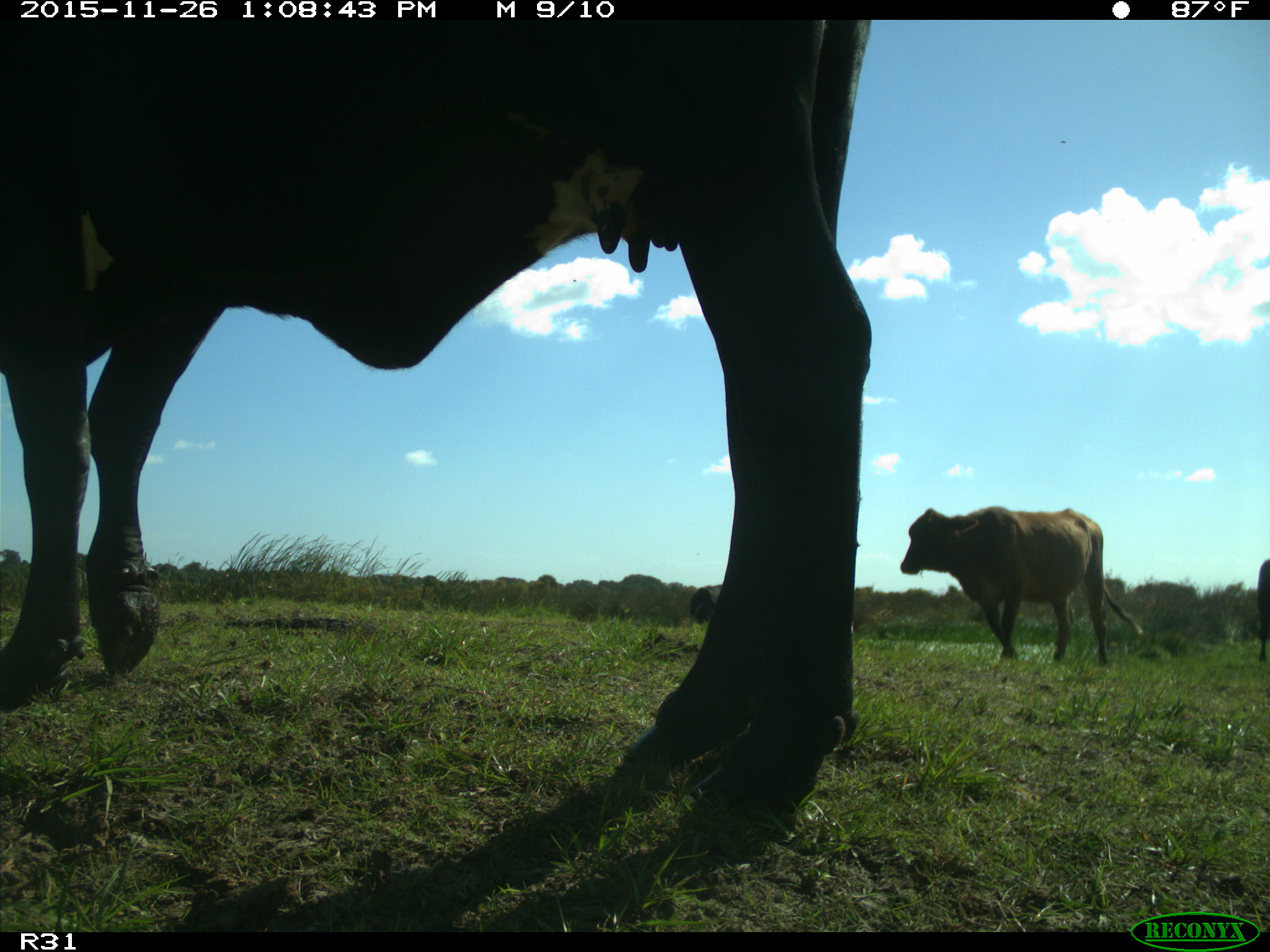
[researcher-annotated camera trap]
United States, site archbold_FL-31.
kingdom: Animalia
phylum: Chordata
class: Mammalia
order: Artiodactyla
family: Bovidae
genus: Bos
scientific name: Bos taurus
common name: domestic cow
Bos taurus (domestic cow).